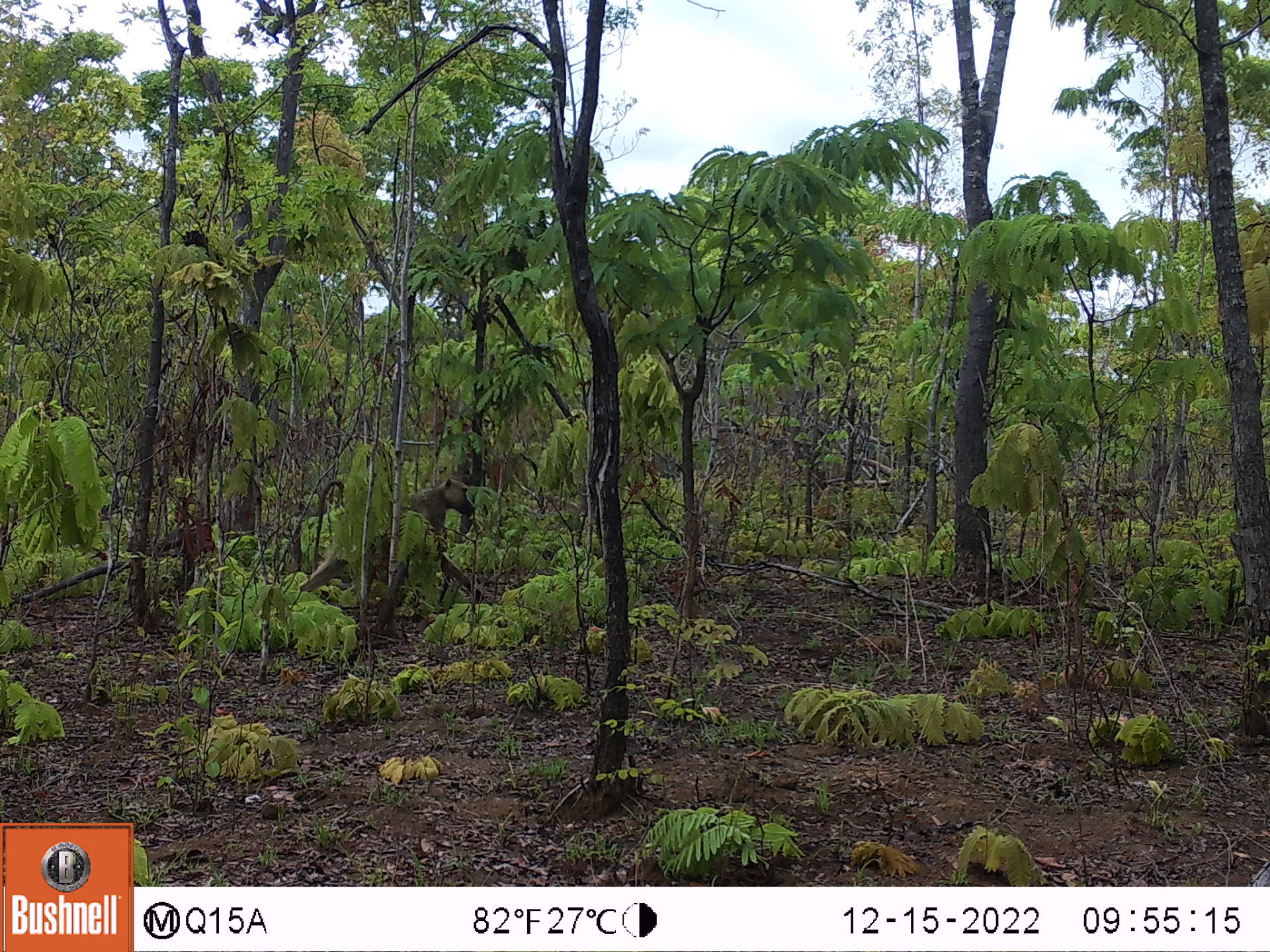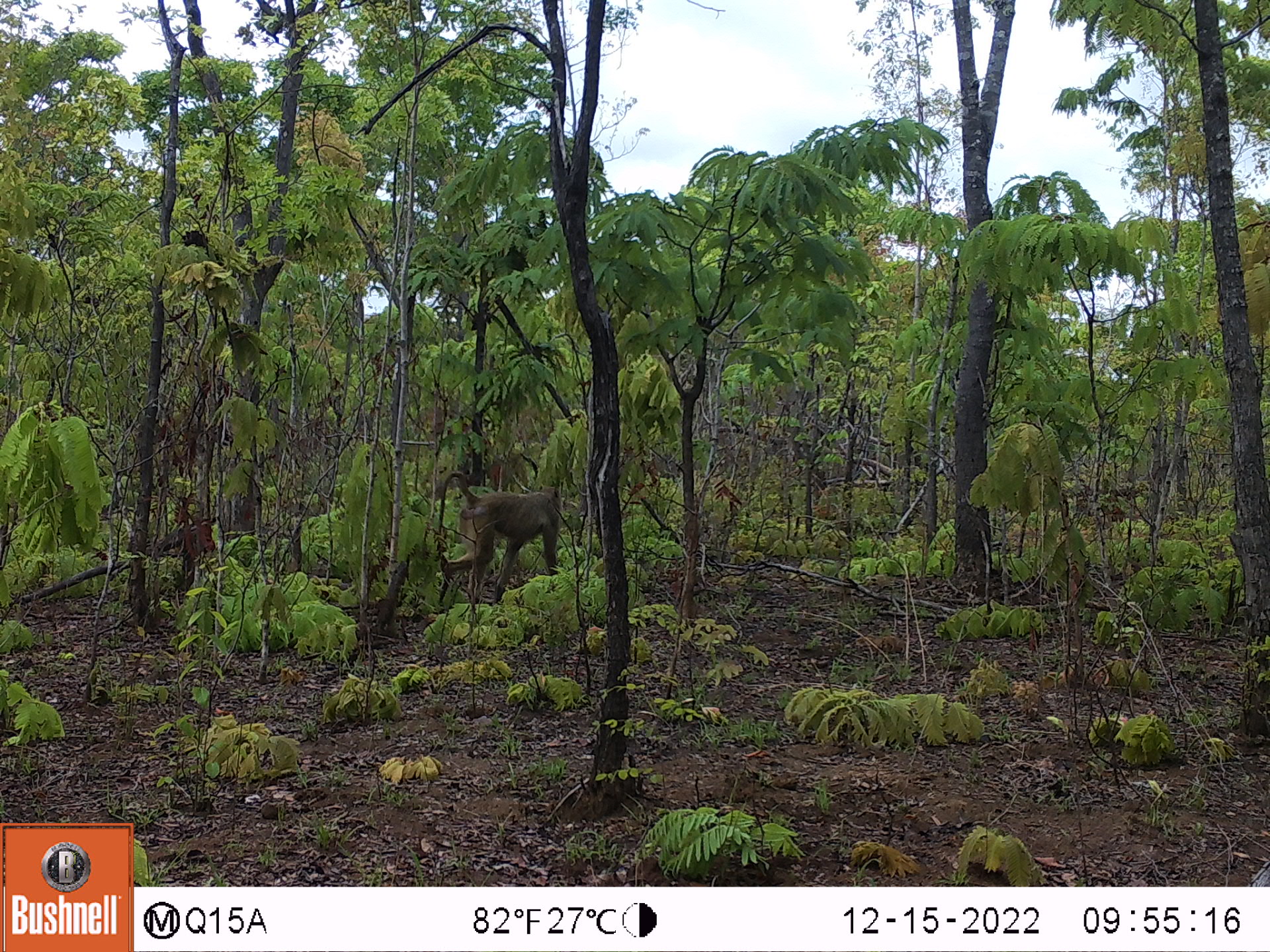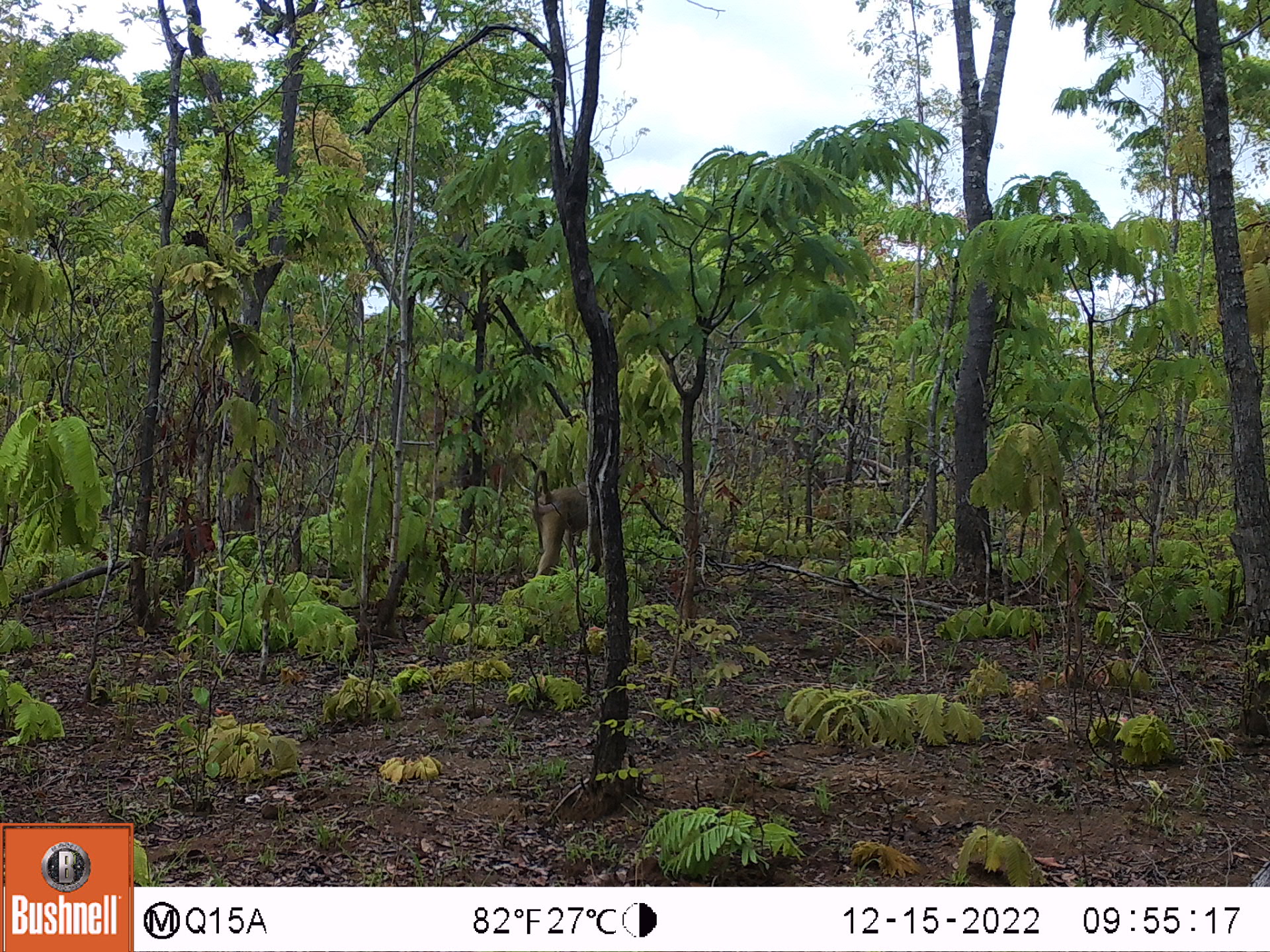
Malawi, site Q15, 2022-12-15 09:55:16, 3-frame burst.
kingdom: Animalia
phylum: Chordata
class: Mammalia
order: Primates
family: Cercopithecidae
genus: Papio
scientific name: Papio cynocephalus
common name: yellow baboon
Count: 1.